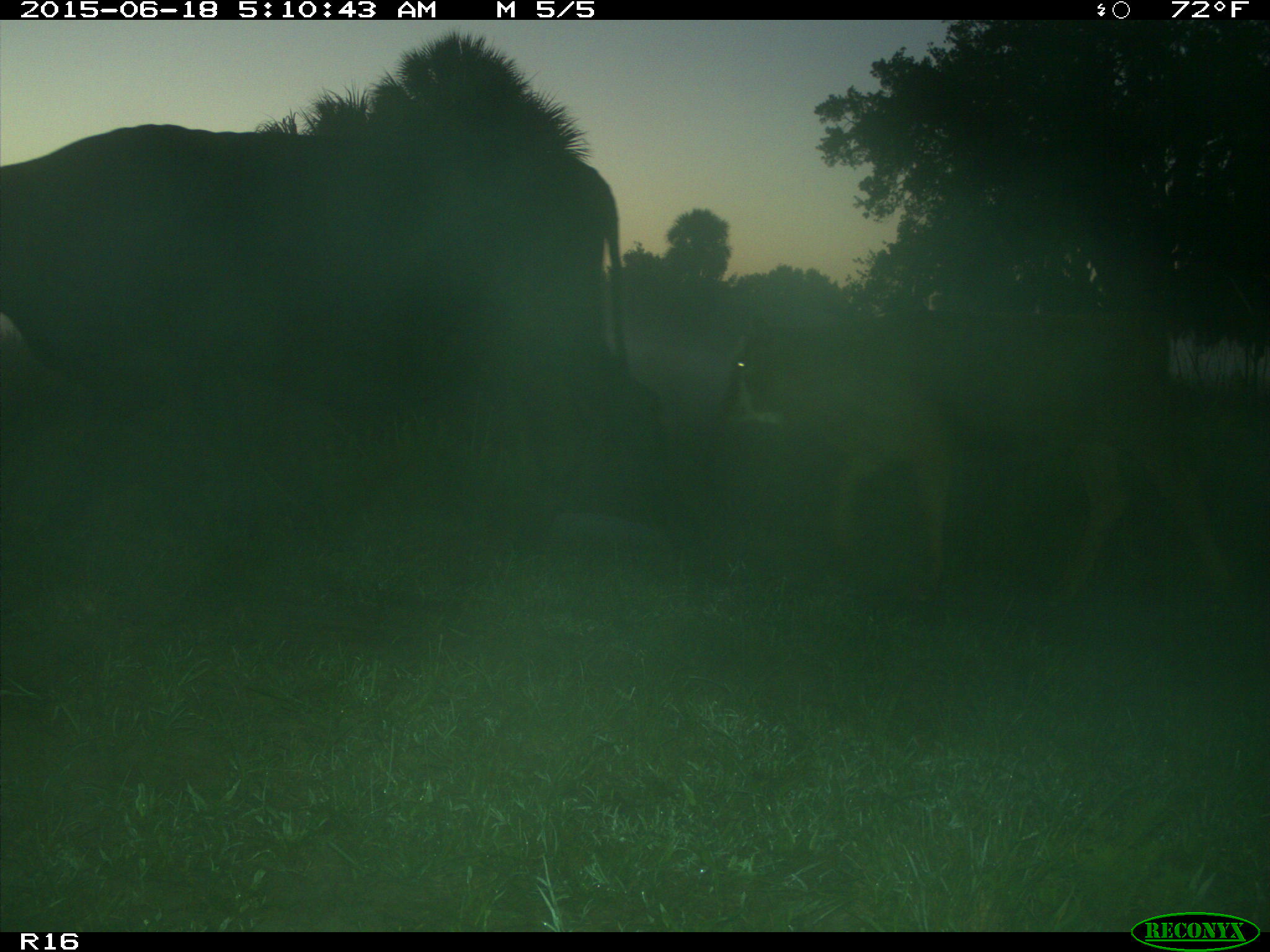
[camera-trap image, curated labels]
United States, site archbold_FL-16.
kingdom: Animalia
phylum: Chordata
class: Mammalia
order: Artiodactyla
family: Bovidae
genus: Bos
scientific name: Bos taurus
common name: domestic cow